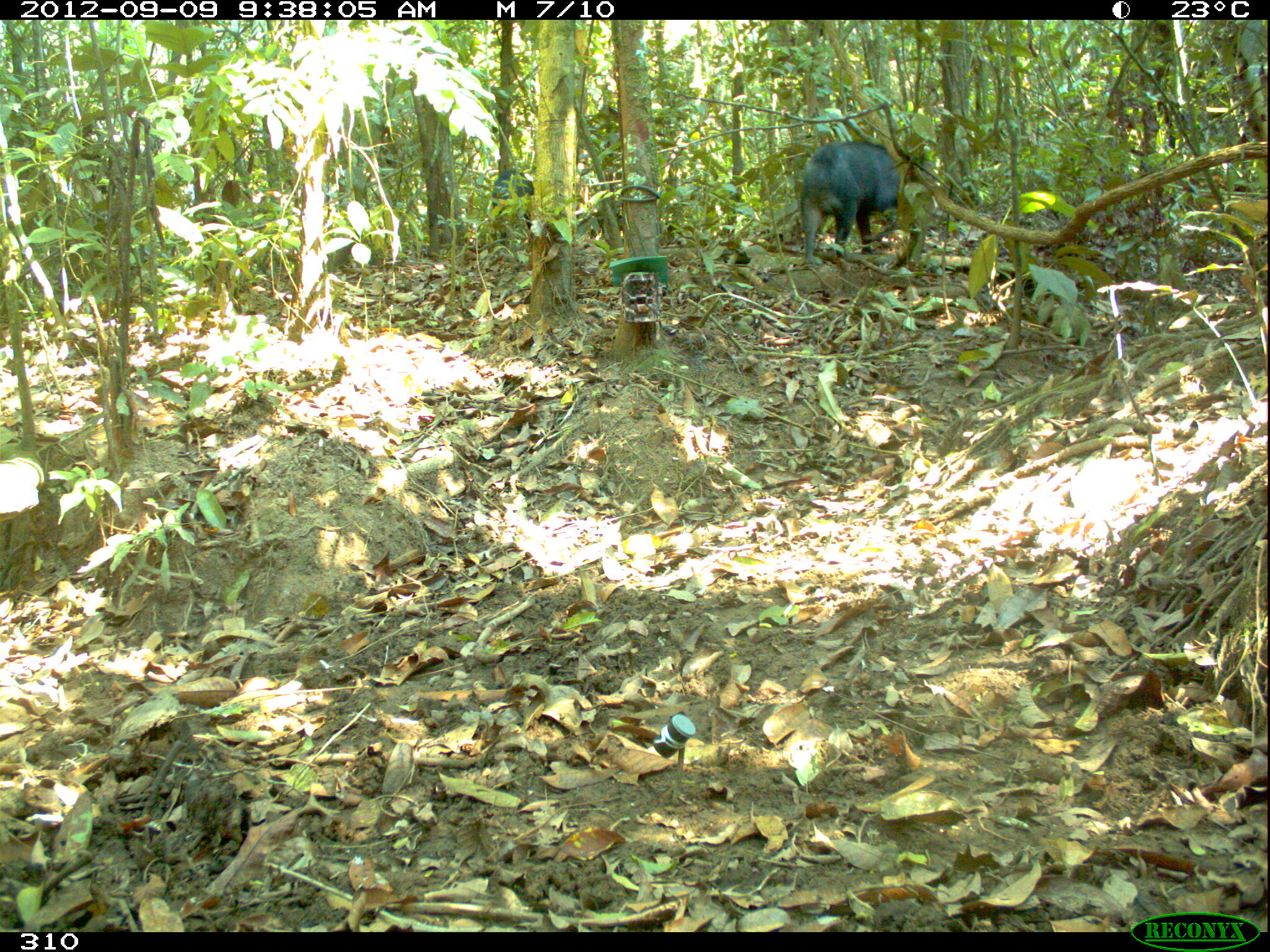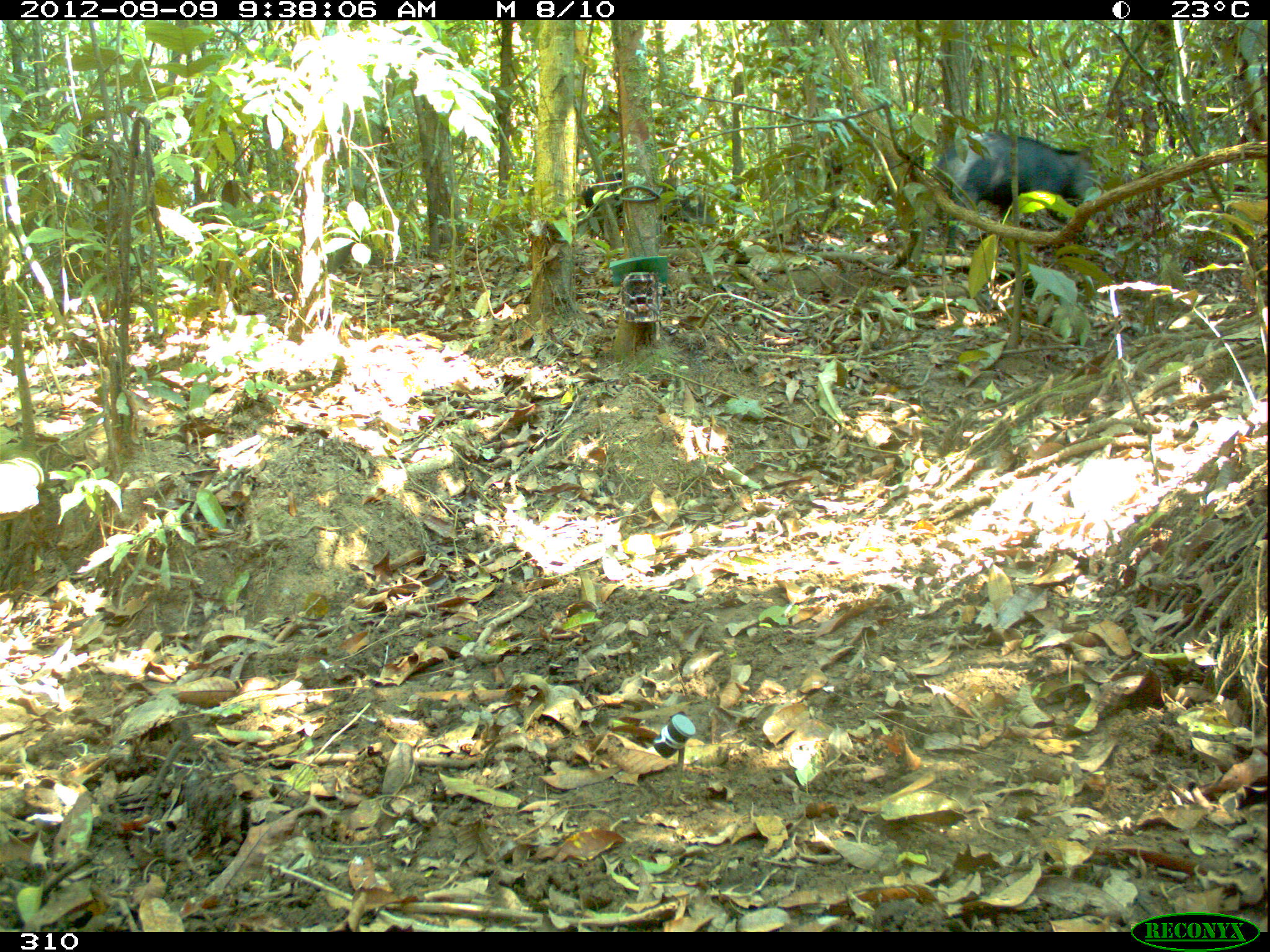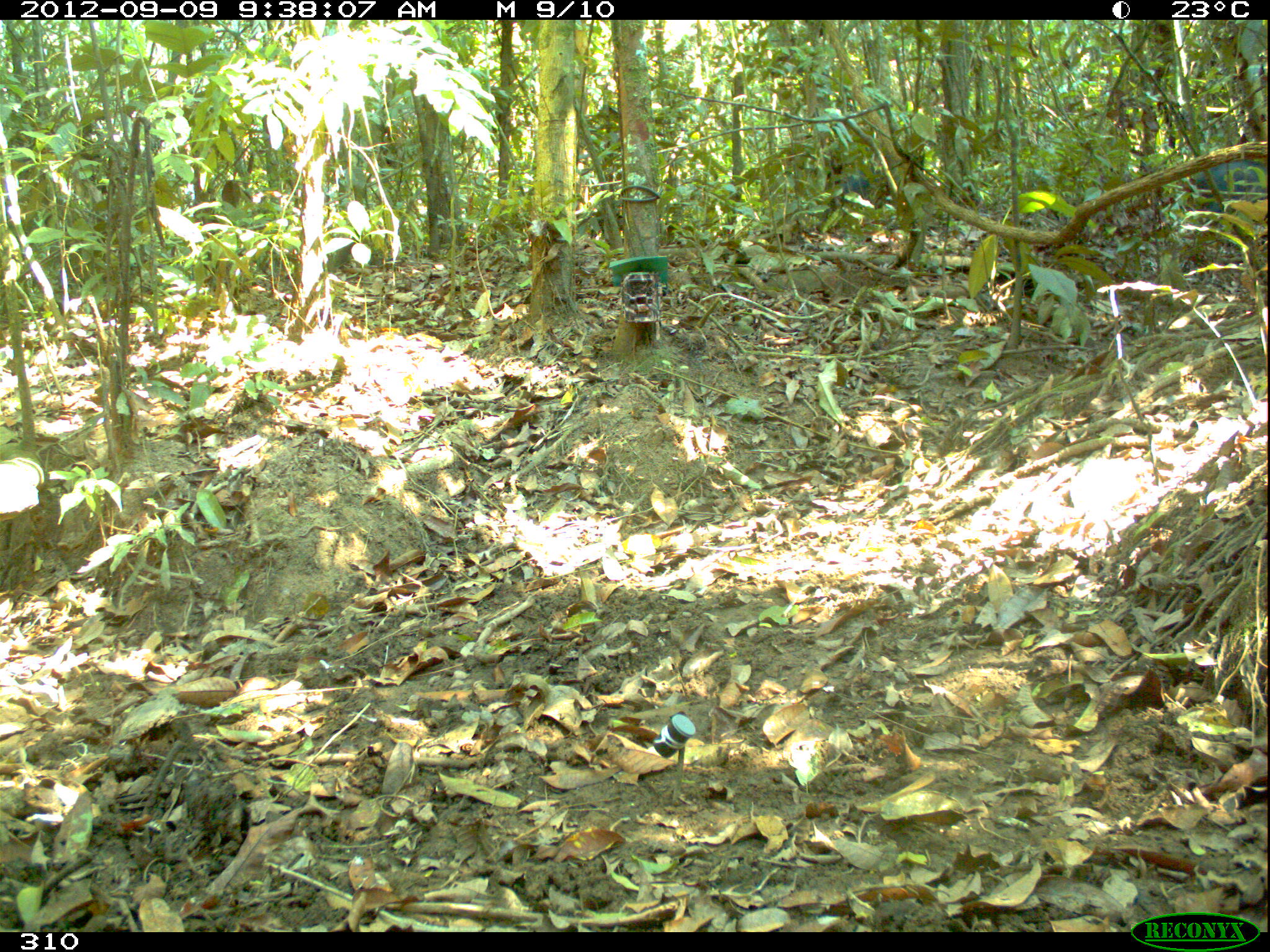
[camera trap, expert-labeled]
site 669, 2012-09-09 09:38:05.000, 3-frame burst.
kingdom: Animalia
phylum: Chordata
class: Mammalia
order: Artiodactyla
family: Tayassuidae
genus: Tayassu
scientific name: Tayassu pecari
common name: white-lipped peccary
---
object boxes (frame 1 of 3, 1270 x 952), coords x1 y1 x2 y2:
tayassu pecari: 801 141 900 264; 492 170 534 245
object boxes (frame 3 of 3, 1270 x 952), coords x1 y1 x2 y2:
tayassu pecari: 1197 160 1267 222; 840 170 869 203